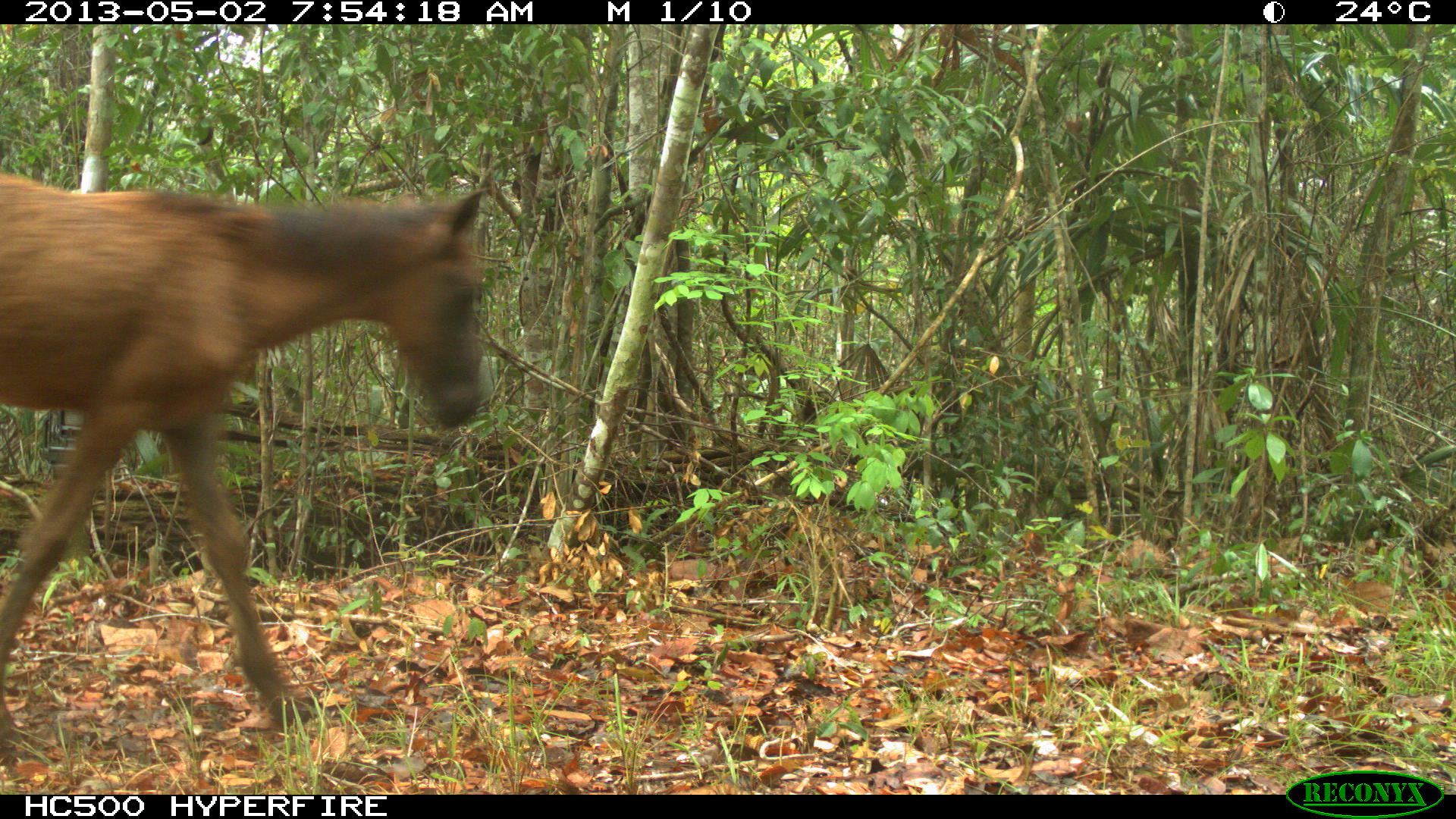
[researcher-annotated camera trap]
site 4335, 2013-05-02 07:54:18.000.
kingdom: Animalia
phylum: Chordata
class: Mammalia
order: Perissodactyla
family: Equidae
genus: Equus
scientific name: Equus ferus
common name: wild horse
Equus ferus (wild horse), count 4.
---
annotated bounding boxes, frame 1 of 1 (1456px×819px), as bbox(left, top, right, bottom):
equus ferus: bbox(0, 173, 487, 753)